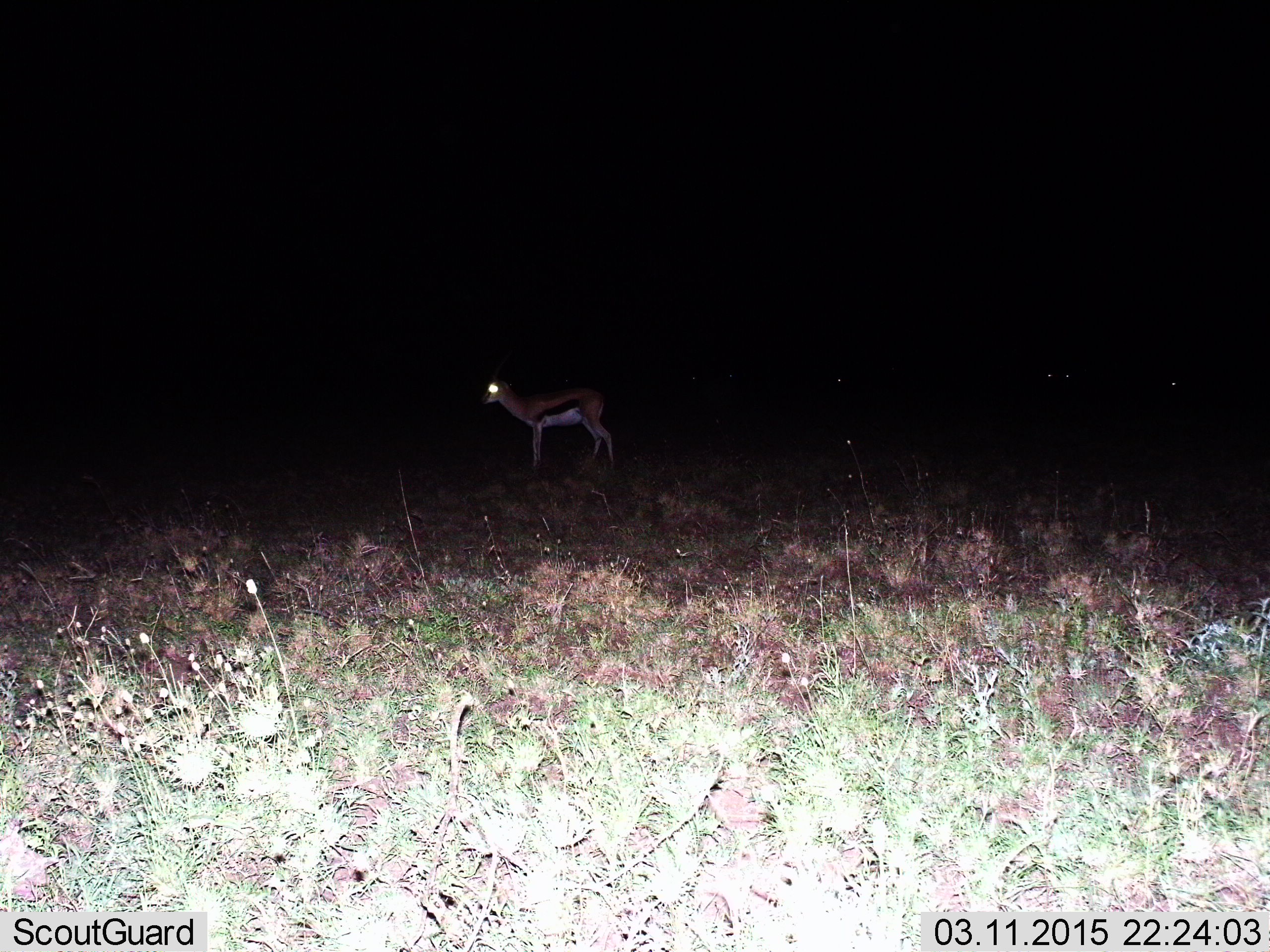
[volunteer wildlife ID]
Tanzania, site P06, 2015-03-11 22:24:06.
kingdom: Animalia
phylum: Chordata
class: Mammalia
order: Artiodactyla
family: Bovidae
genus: Eudorcas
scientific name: Eudorcas thomsonii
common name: thomson's gazelle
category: gazellethomsons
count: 1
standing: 90%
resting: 10%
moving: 0%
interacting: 0%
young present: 0%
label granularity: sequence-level